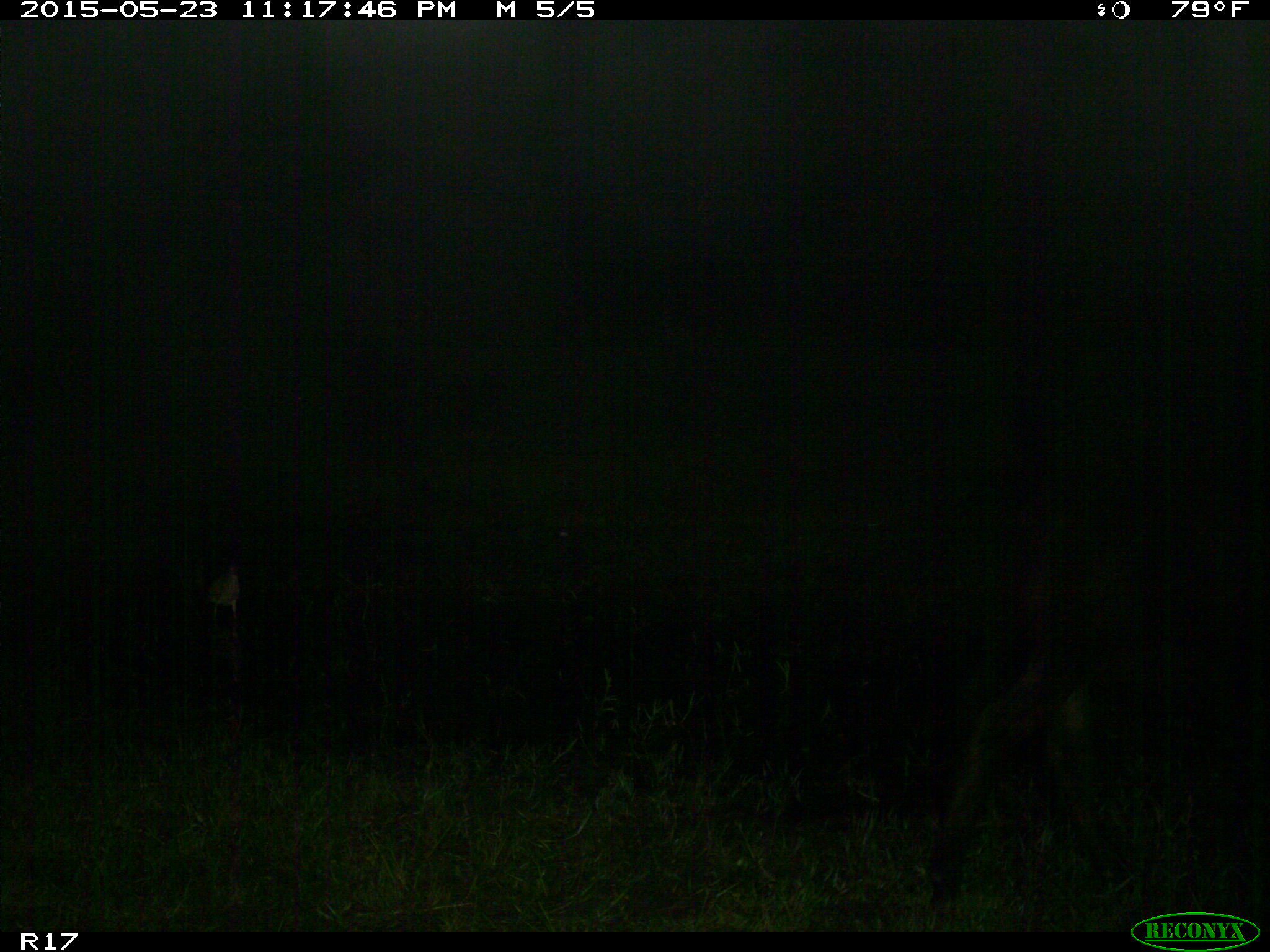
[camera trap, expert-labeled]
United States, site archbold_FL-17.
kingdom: Animalia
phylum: Chordata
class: Mammalia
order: Artiodactyla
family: Bovidae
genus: Bos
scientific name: Bos taurus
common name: domestic cow